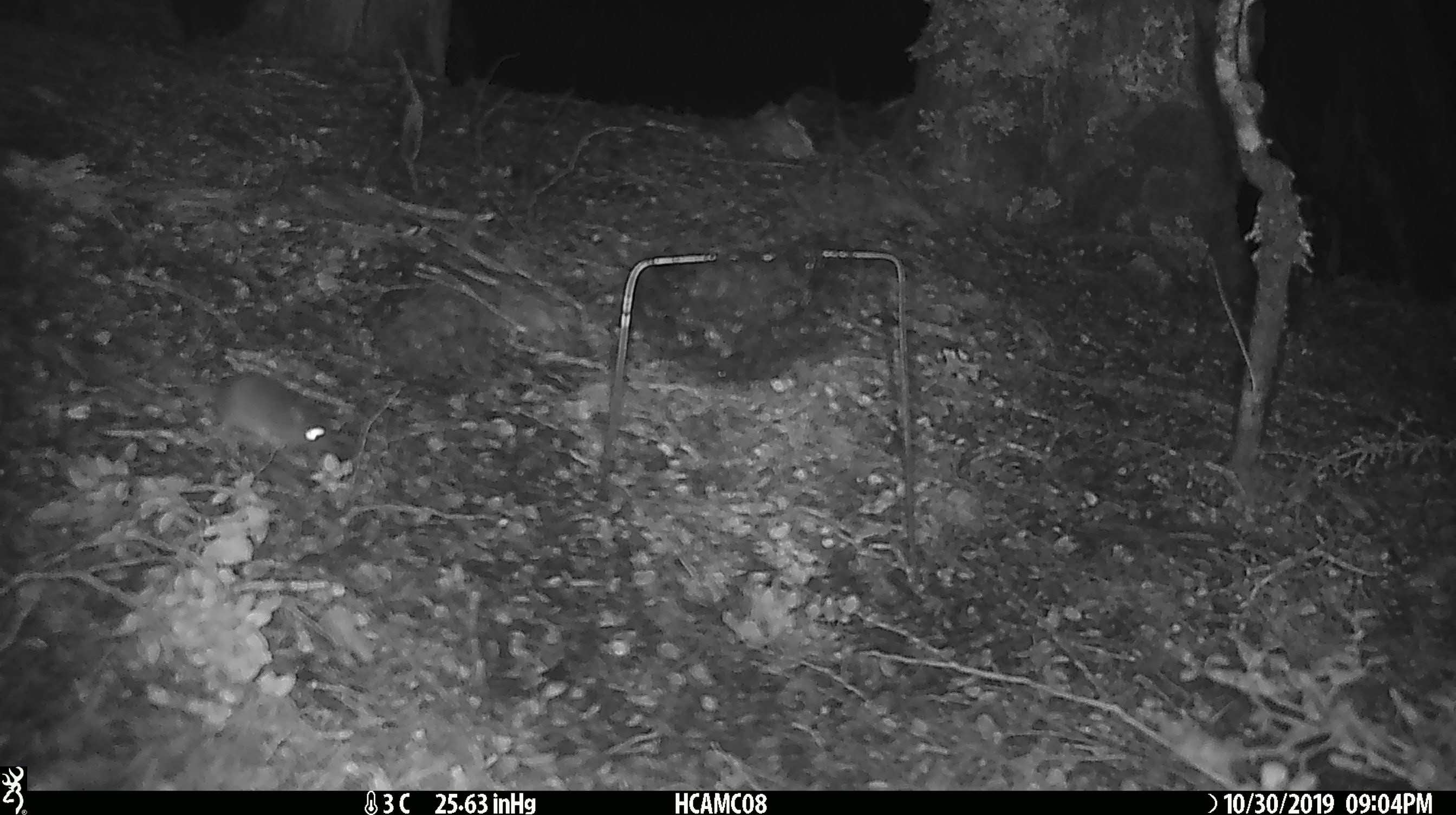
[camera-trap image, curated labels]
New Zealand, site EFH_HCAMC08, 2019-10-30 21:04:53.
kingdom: Animalia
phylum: Chordata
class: Mammalia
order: Rodentia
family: Muridae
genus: Mus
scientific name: Mus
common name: mouse